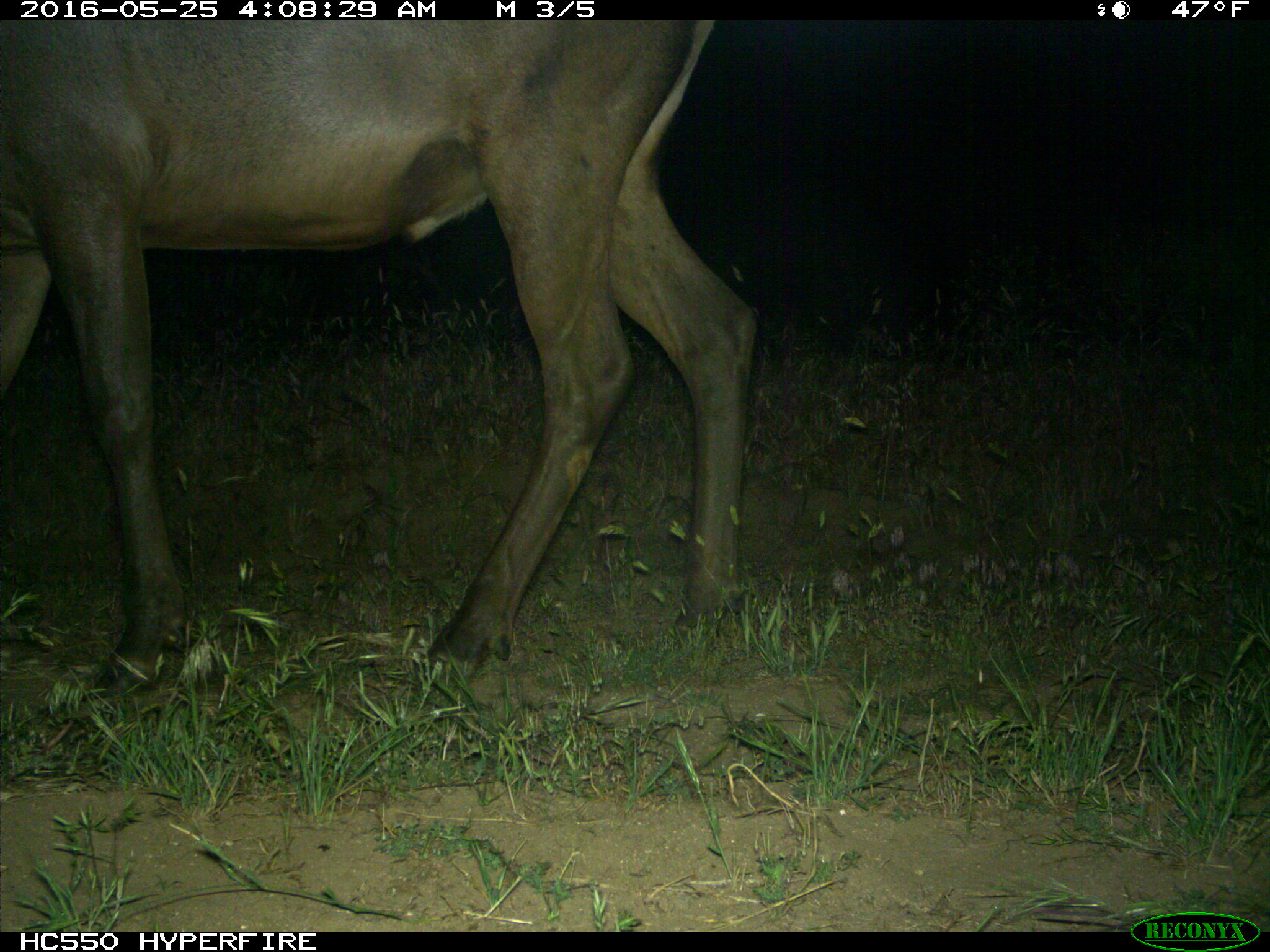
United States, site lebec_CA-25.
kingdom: Animalia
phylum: Chordata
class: Mammalia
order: Artiodactyla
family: Cervidae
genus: Cervus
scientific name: Cervus canadensis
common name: elk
Cervus canadensis (elk).